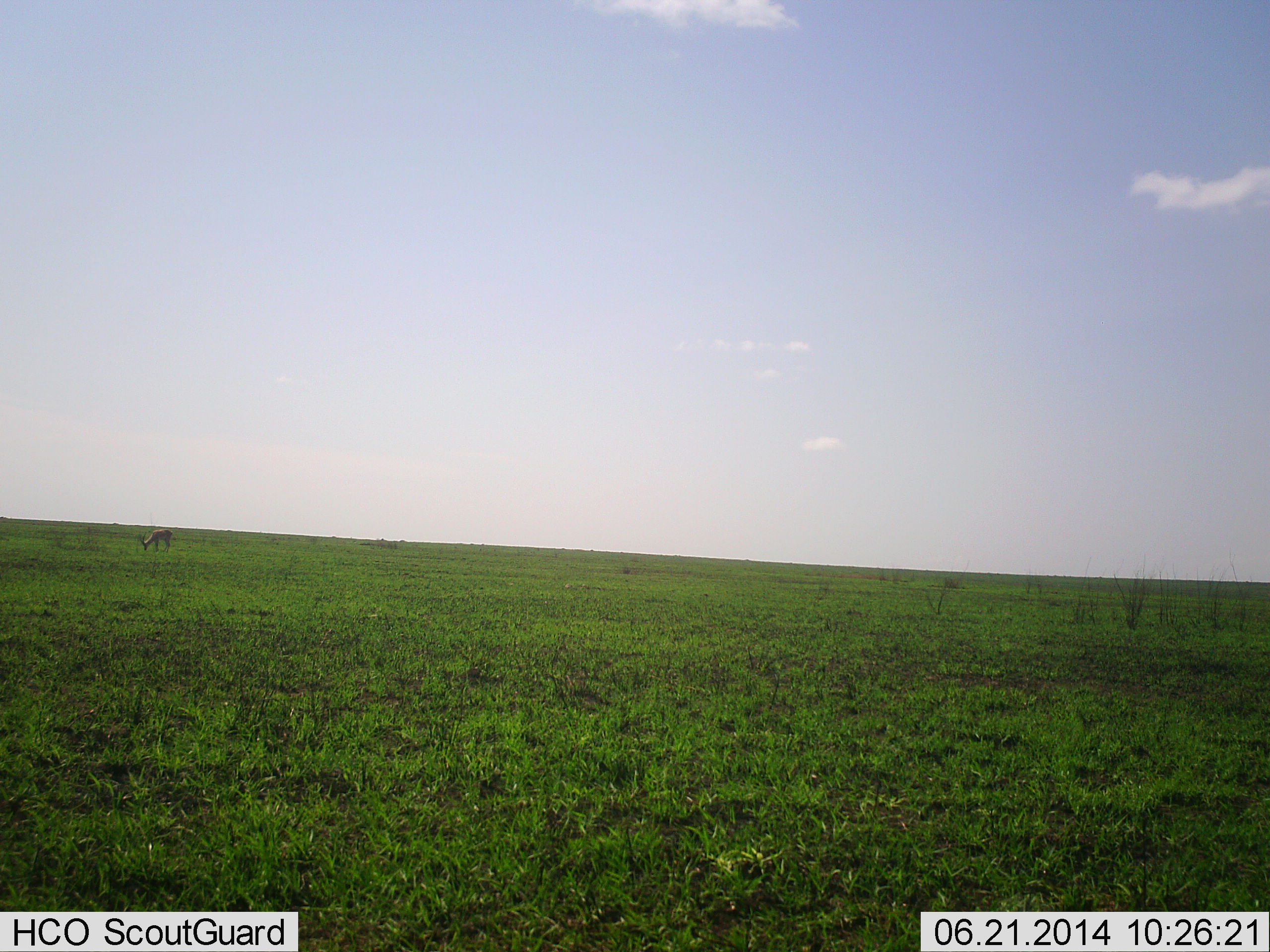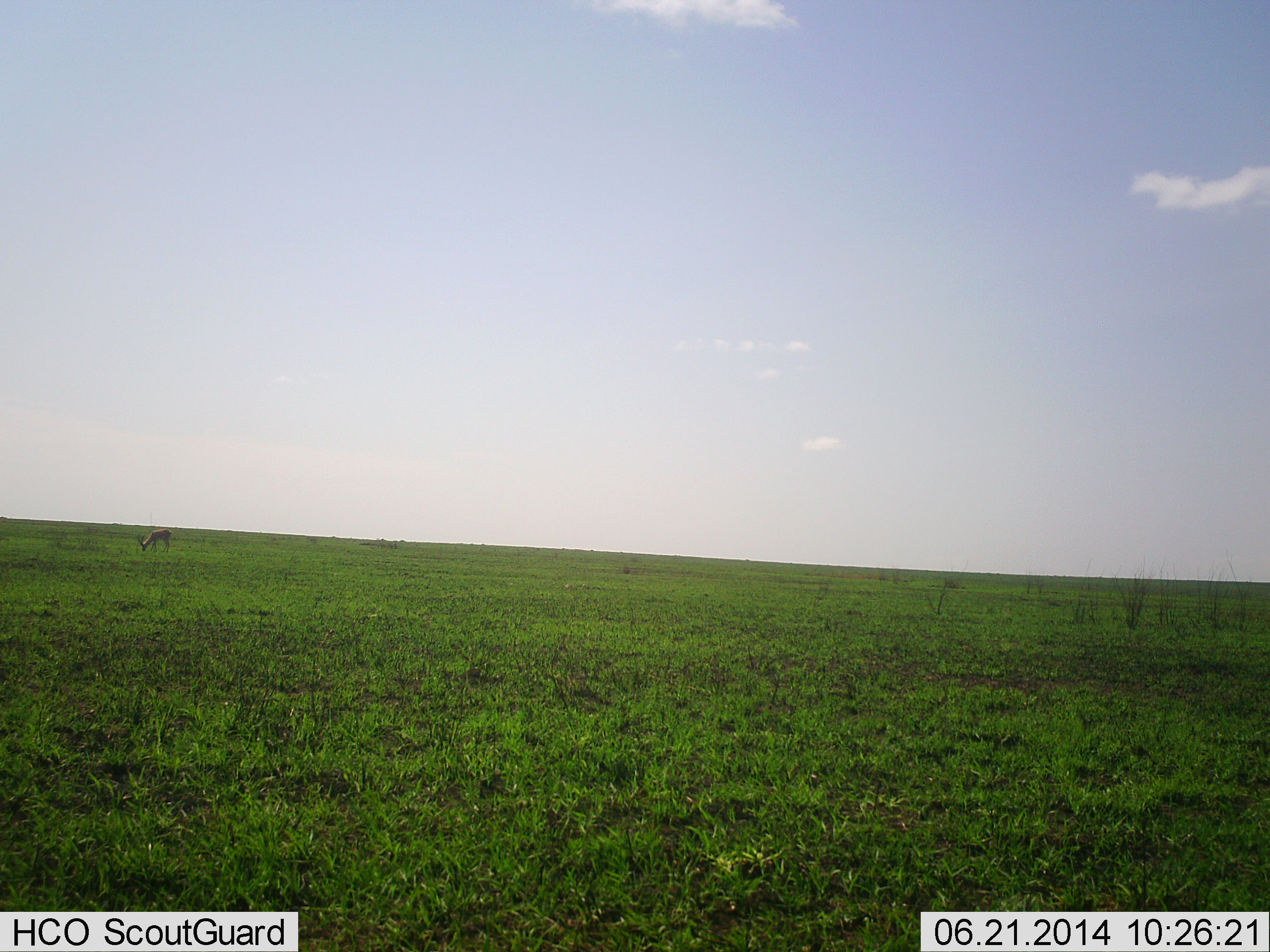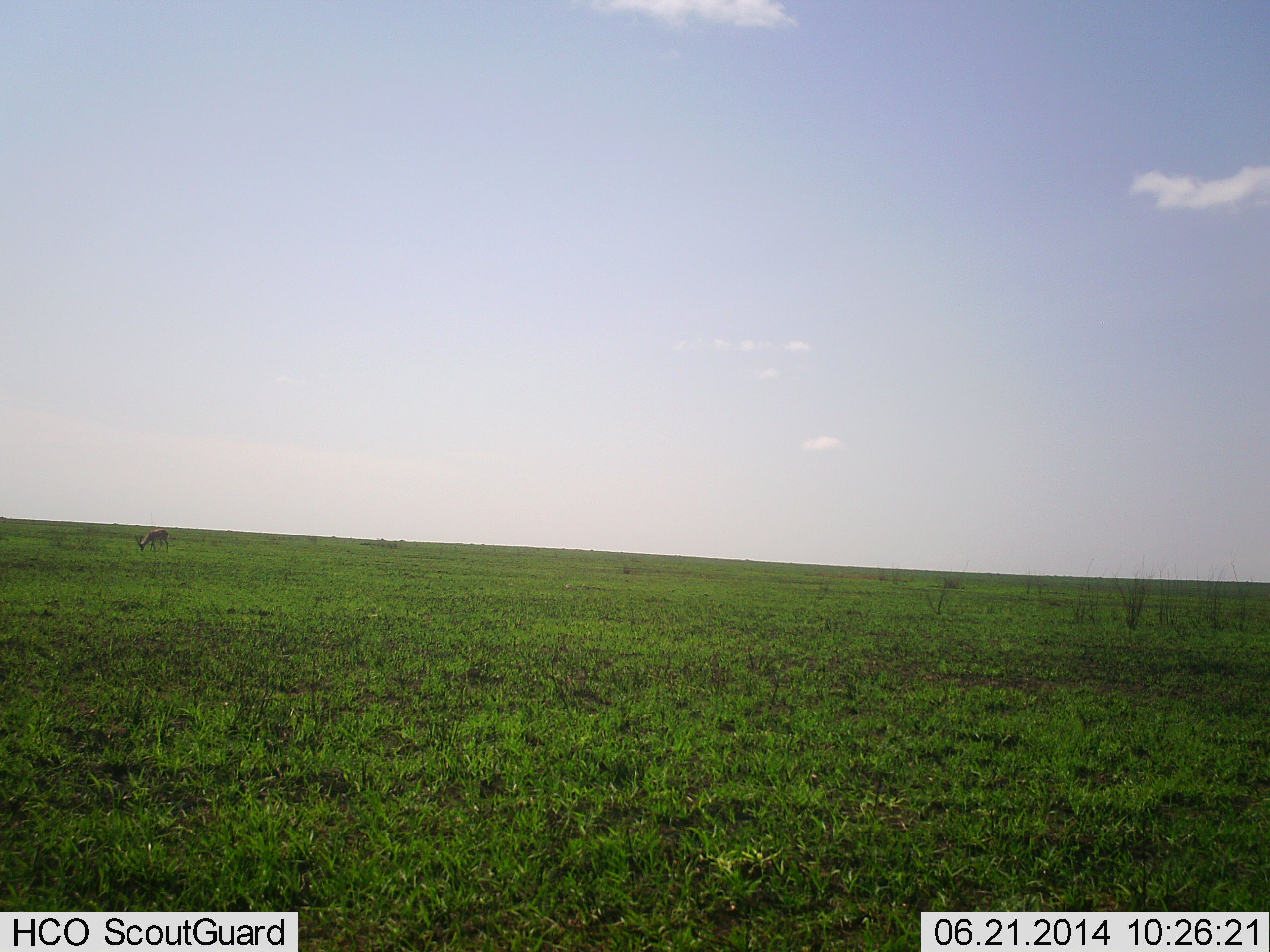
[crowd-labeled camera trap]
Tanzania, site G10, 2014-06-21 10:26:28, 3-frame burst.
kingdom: Animalia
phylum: Chordata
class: Mammalia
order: Artiodactyla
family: Bovidae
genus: Eudorcas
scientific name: Eudorcas thomsonii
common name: thomson's gazelle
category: gazellethomsons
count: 1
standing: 0%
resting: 0%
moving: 0%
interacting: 0%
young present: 0%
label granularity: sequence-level